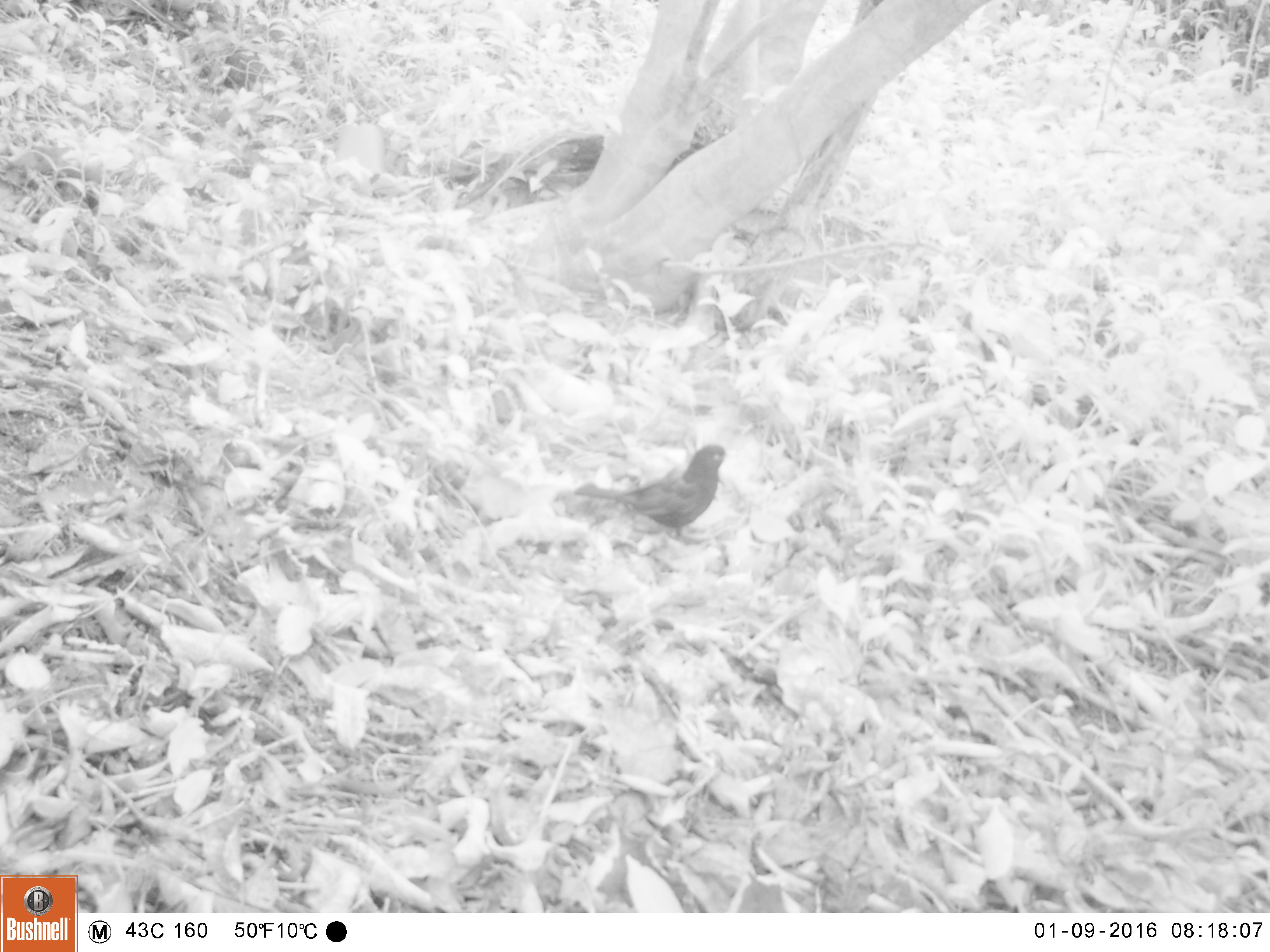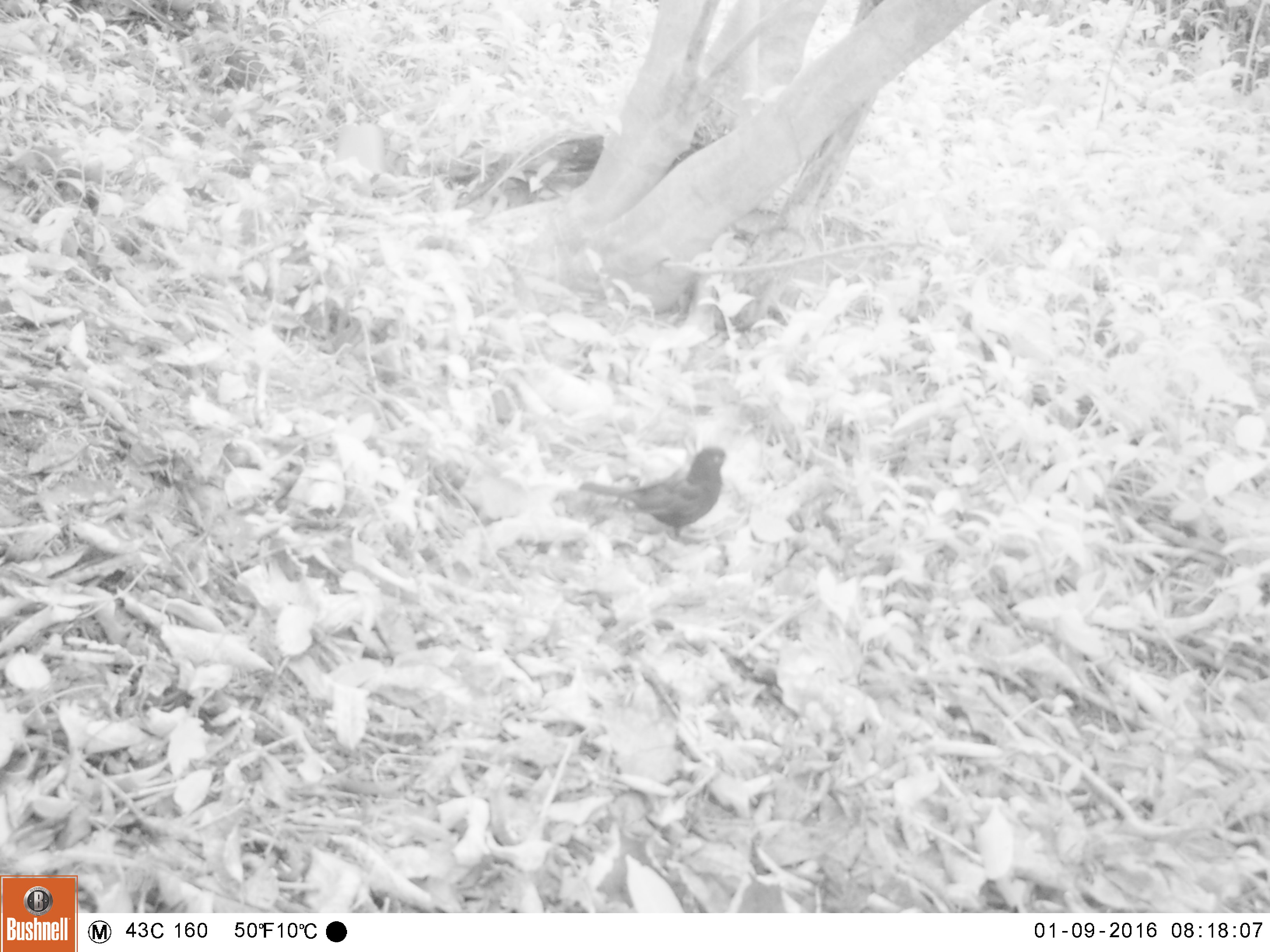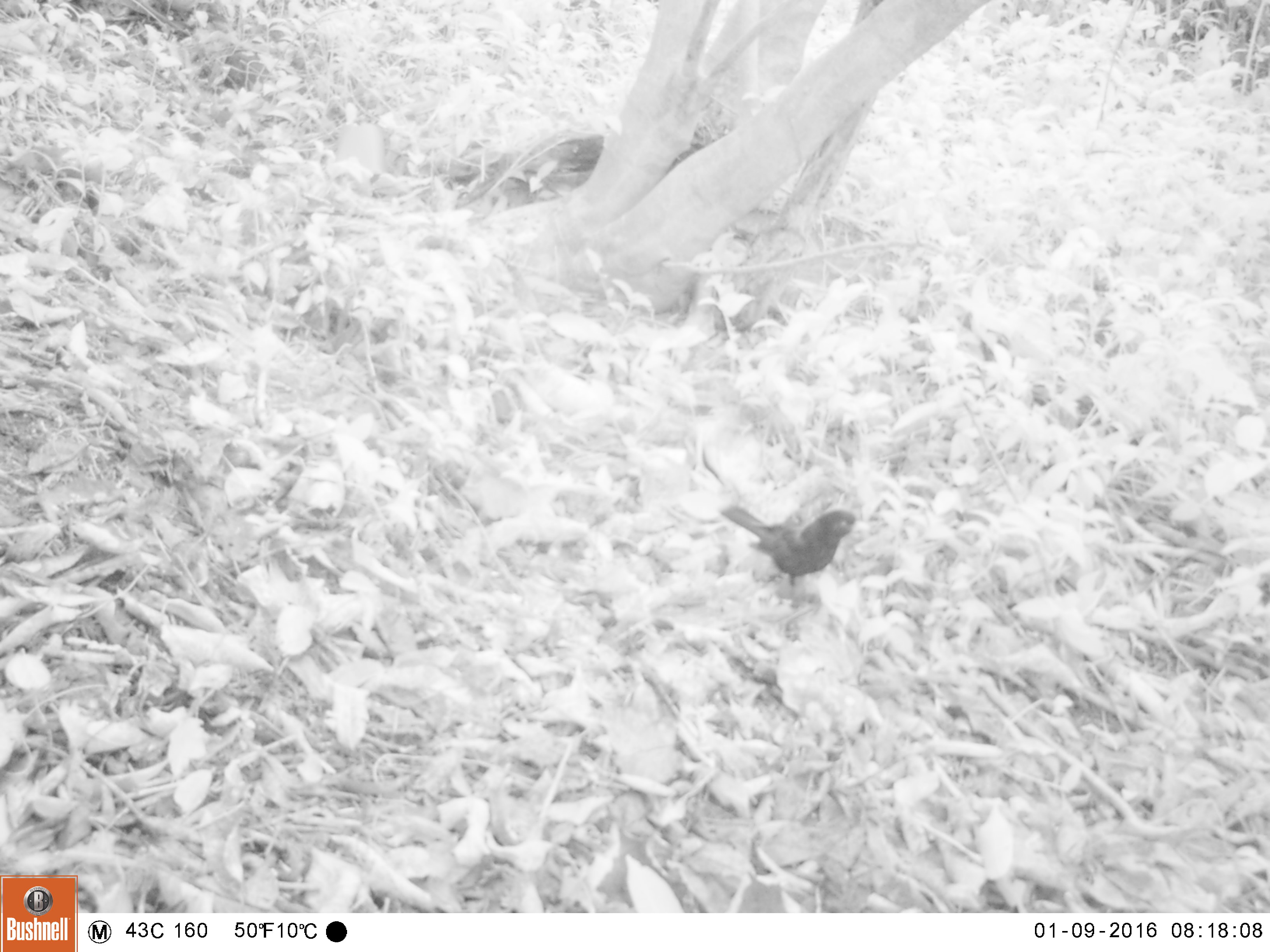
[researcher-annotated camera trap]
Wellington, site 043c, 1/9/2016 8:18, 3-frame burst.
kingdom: Animalia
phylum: Chordata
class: Aves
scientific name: Aves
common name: bird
Bird (Aves).